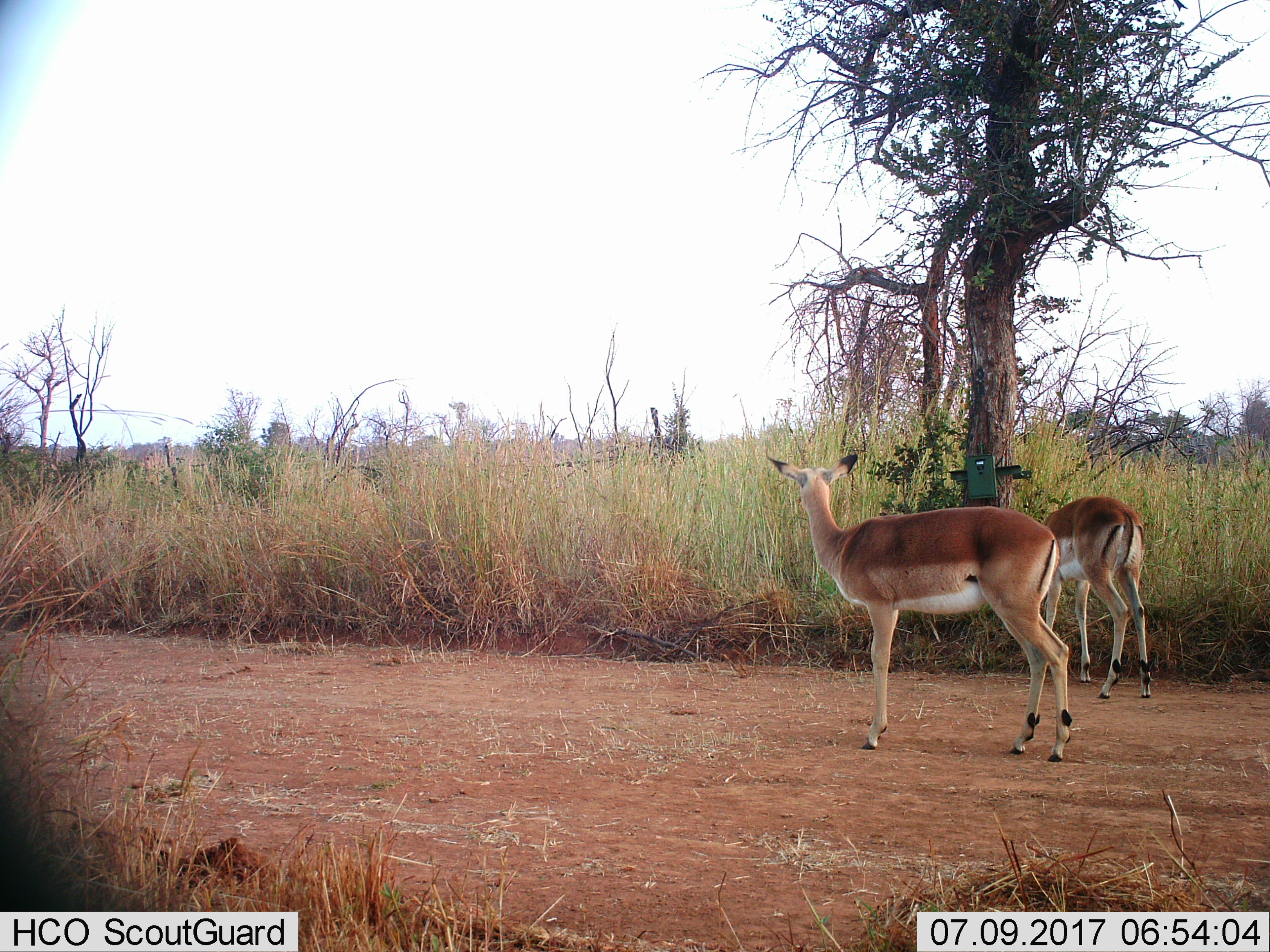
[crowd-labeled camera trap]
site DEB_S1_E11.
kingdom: Animalia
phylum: Chordata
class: Mammalia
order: Artiodactyla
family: Bovidae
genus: Aepyceros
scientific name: Aepyceros melampus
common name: impala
Impala (Aepyceros melampus), count 2. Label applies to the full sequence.